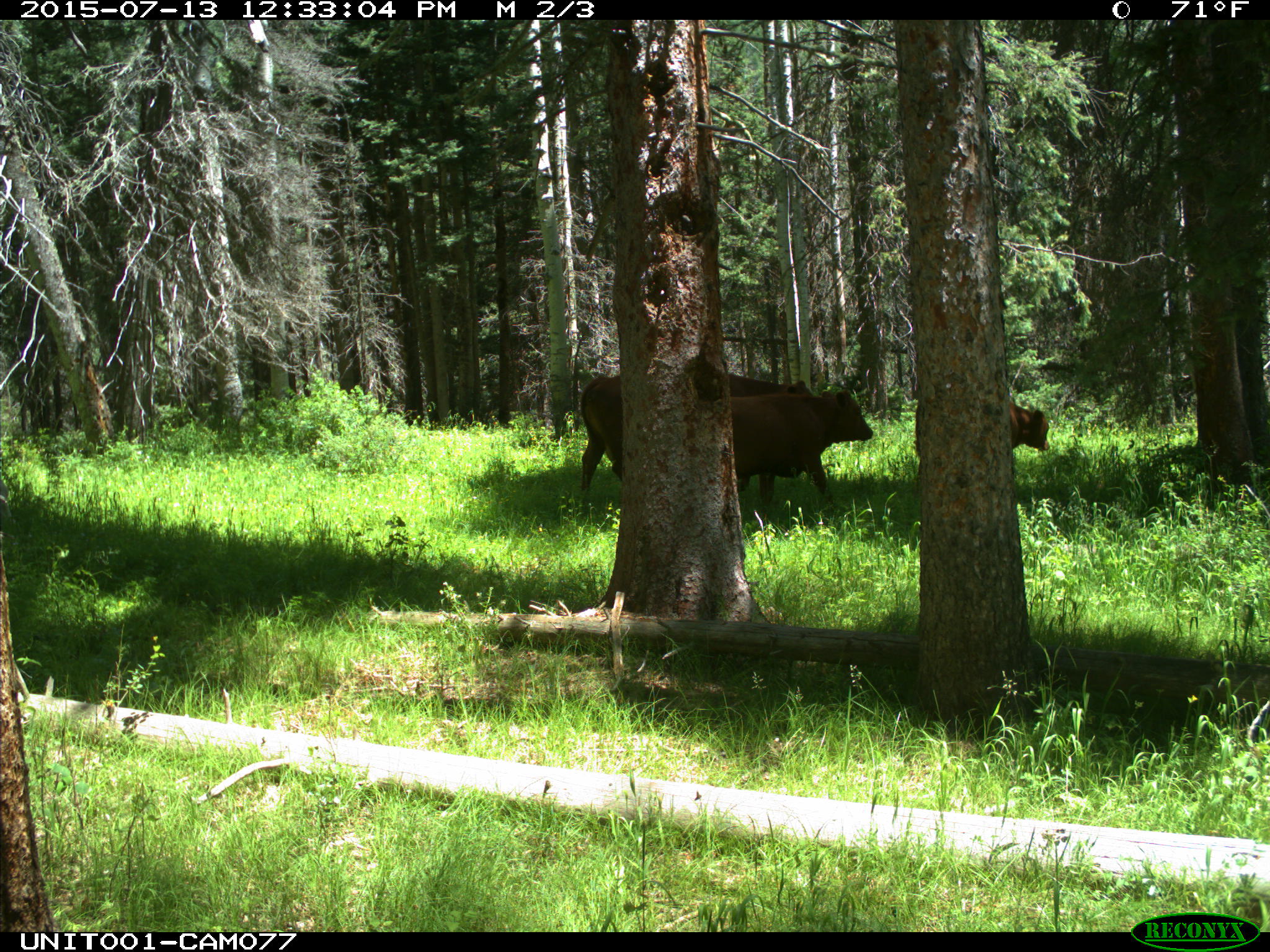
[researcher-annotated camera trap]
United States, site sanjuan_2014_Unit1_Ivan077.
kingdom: Animalia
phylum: Chordata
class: Mammalia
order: Artiodactyla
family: Bovidae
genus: Bos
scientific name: Bos taurus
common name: domestic cow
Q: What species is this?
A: Bos taurus (domestic cow).